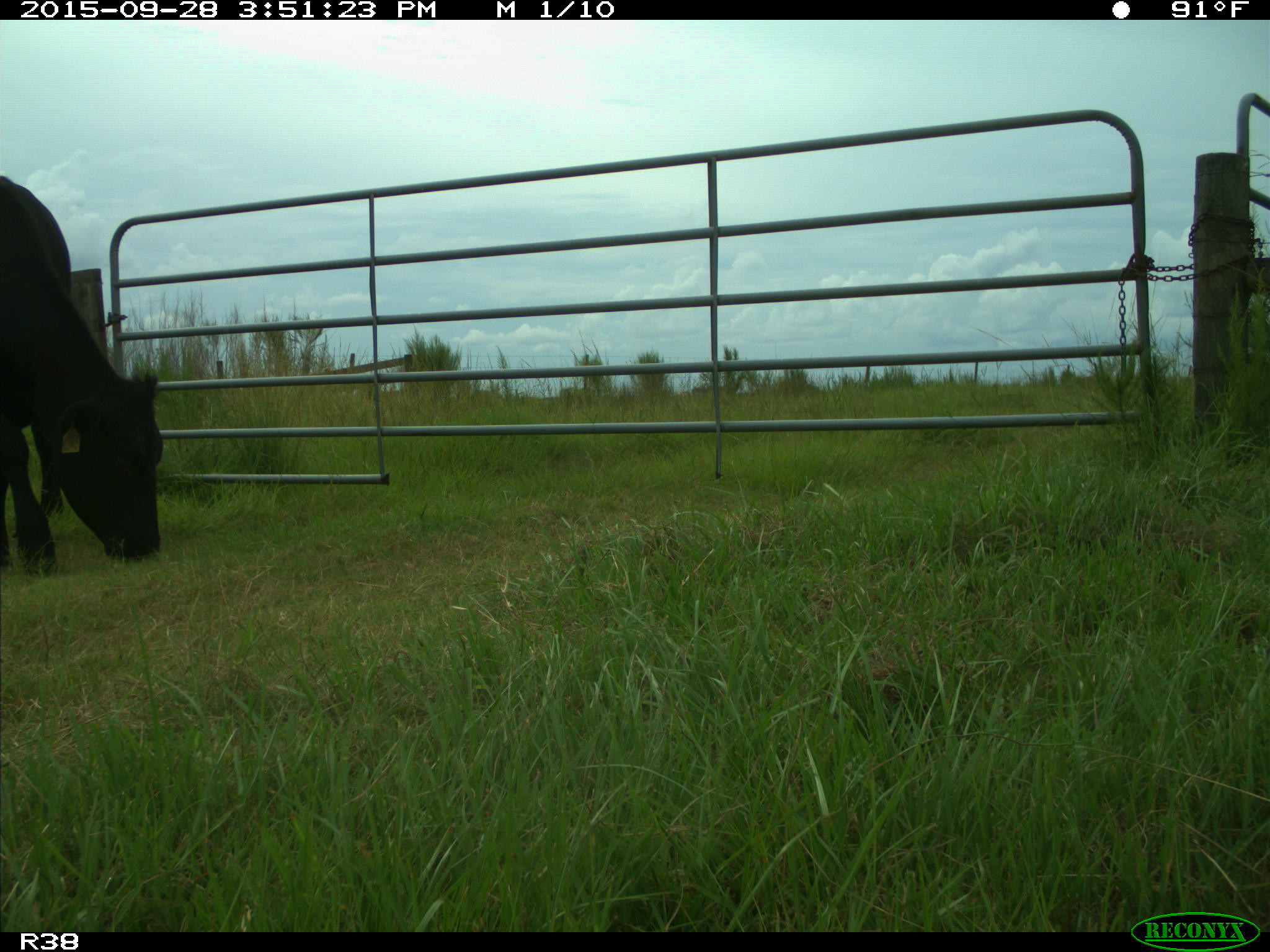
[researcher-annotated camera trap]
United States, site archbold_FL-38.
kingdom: Animalia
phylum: Chordata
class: Mammalia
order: Artiodactyla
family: Bovidae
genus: Bos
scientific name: Bos taurus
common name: domestic cow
Bos taurus (domestic cow).